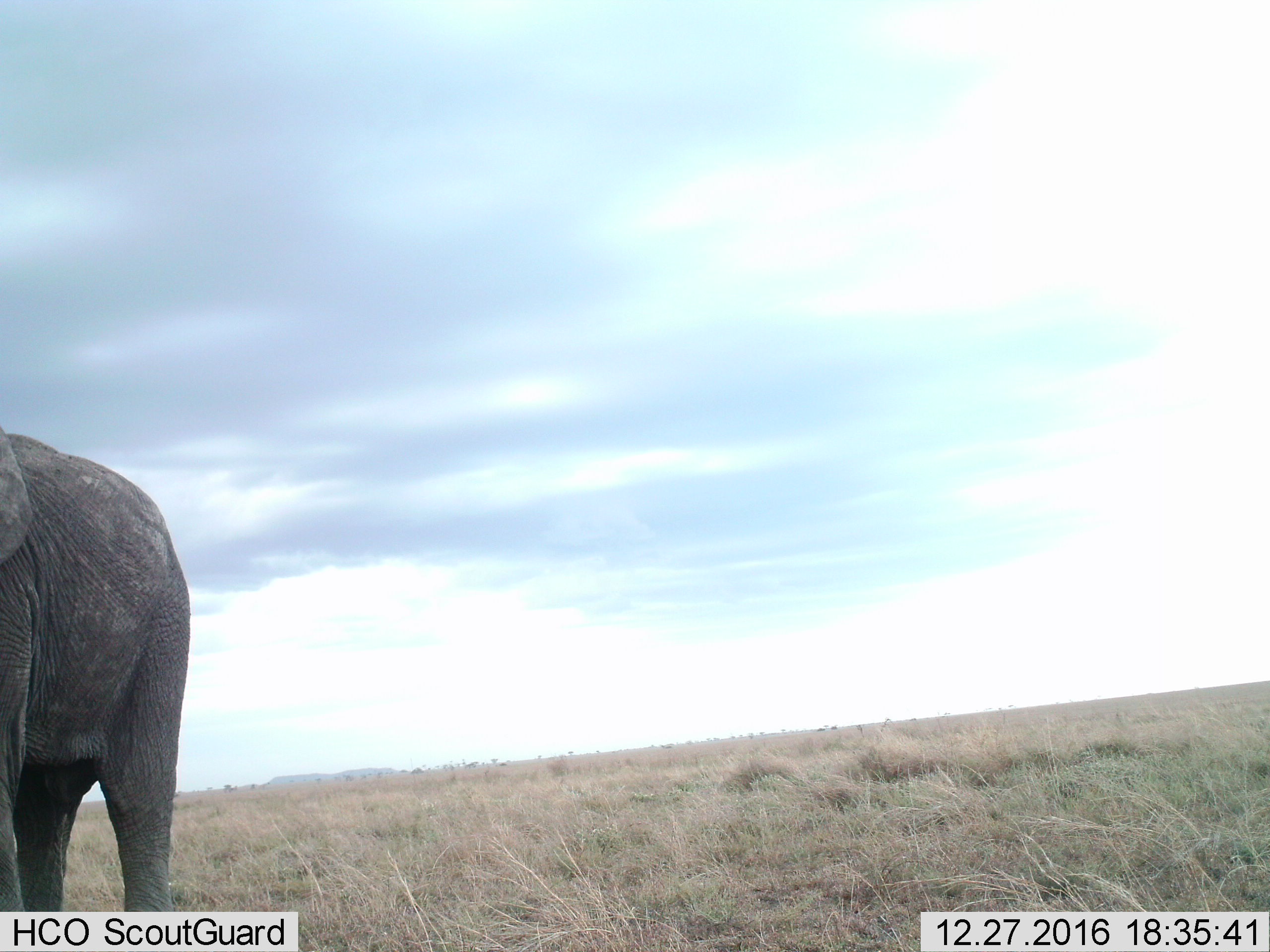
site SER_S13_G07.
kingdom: Animalia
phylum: Chordata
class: Mammalia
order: Proboscidea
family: Elephantidae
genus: Loxodonta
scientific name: Loxodonta africana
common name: african bush elephant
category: elephant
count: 1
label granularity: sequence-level